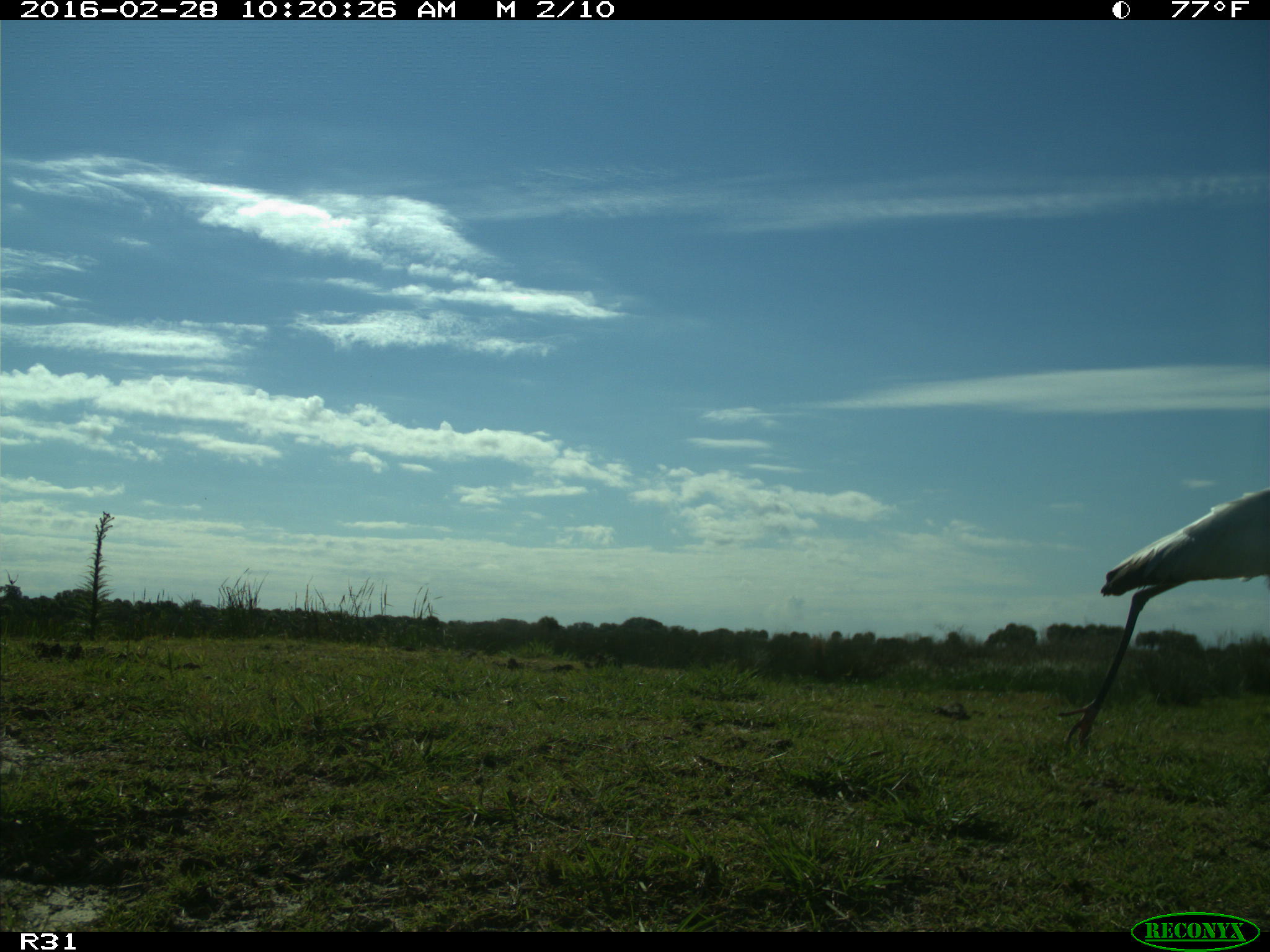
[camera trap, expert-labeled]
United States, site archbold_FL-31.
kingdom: Animalia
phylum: Chordata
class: Aves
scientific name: Aves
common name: birds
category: unidentified bird